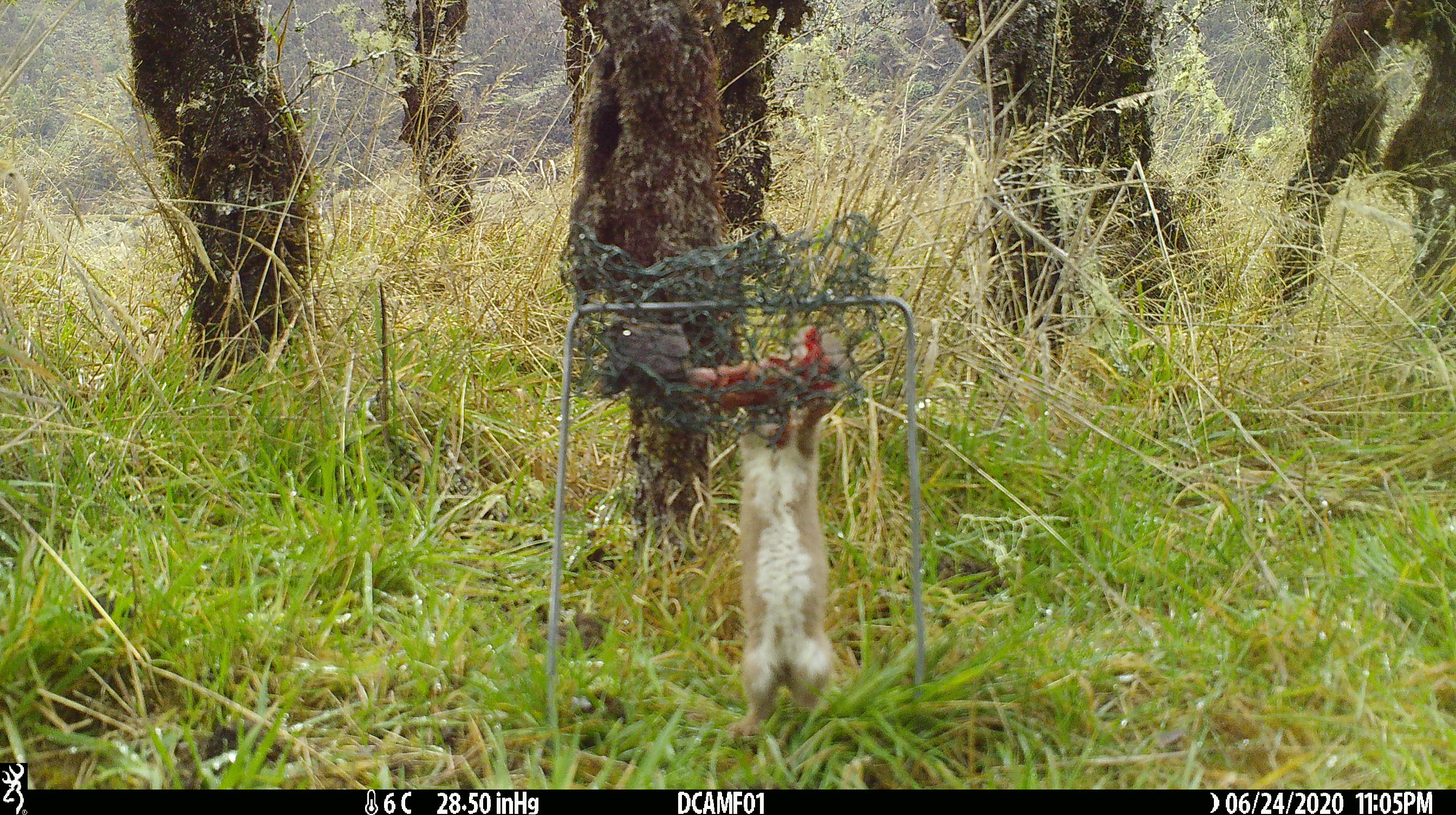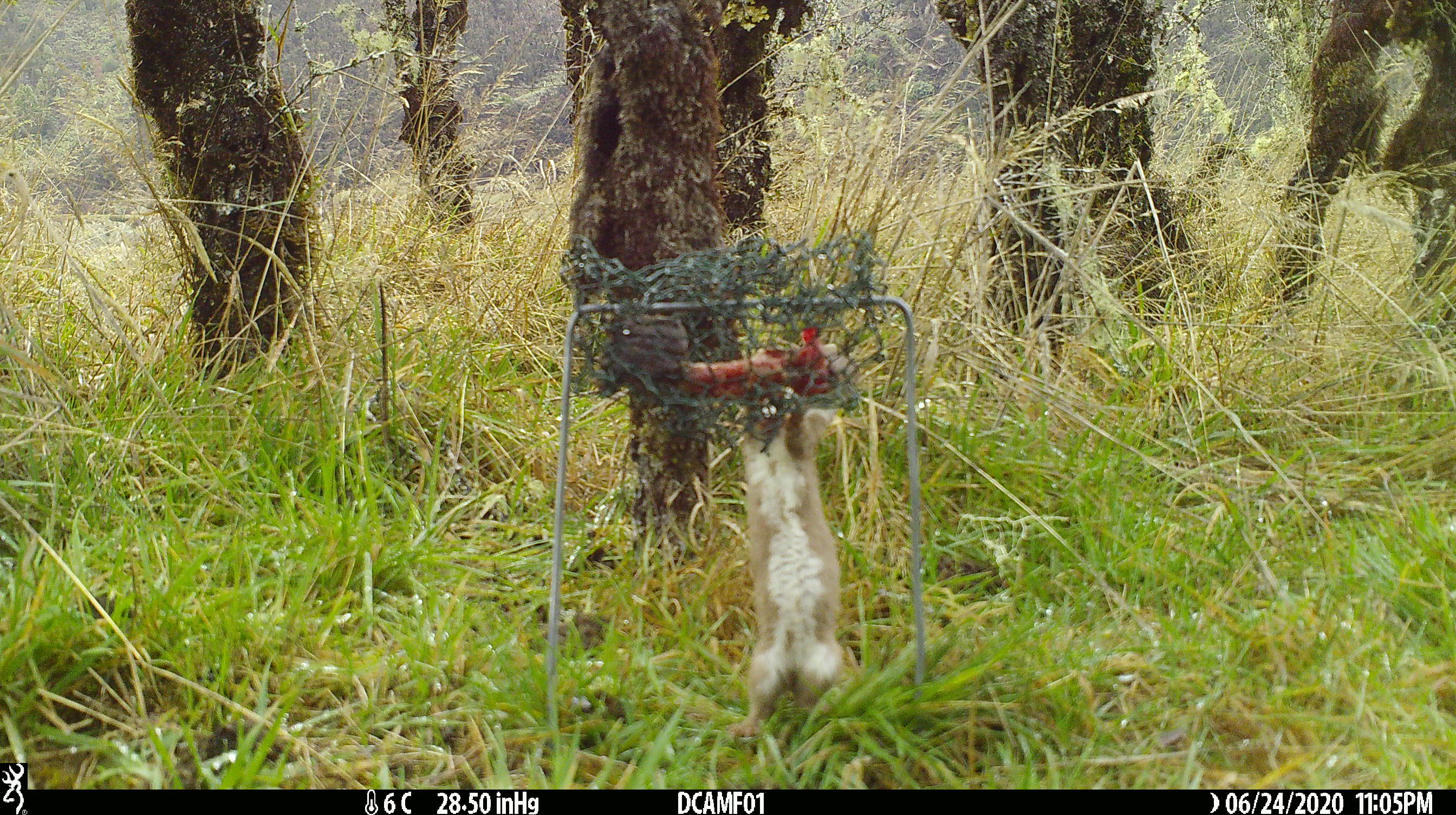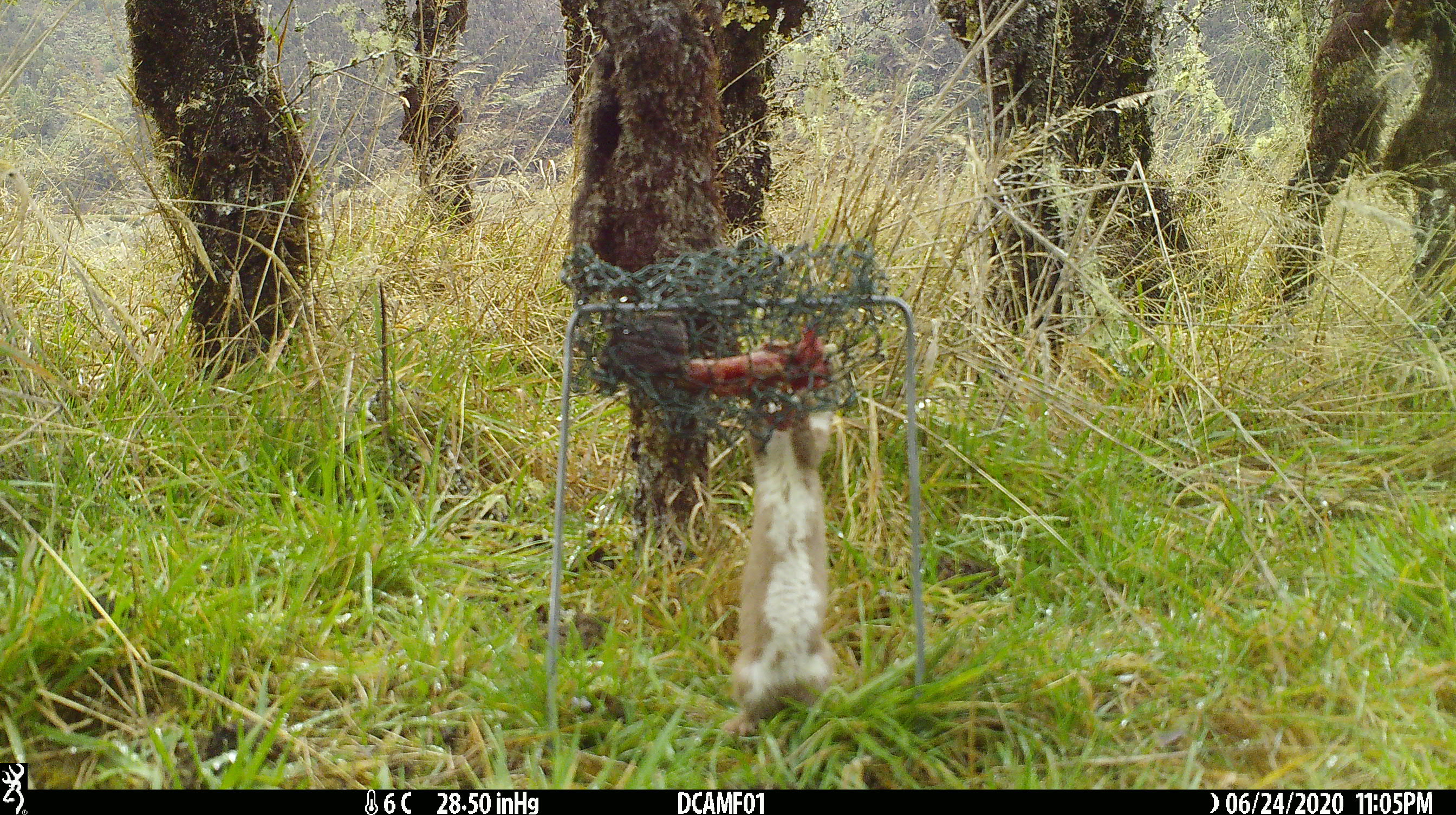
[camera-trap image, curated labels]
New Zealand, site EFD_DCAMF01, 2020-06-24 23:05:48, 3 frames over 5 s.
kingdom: Animalia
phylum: Chordata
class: Mammalia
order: Carnivora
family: Mustelidae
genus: Mustela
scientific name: Mustela nivalis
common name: least weasel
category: weasel